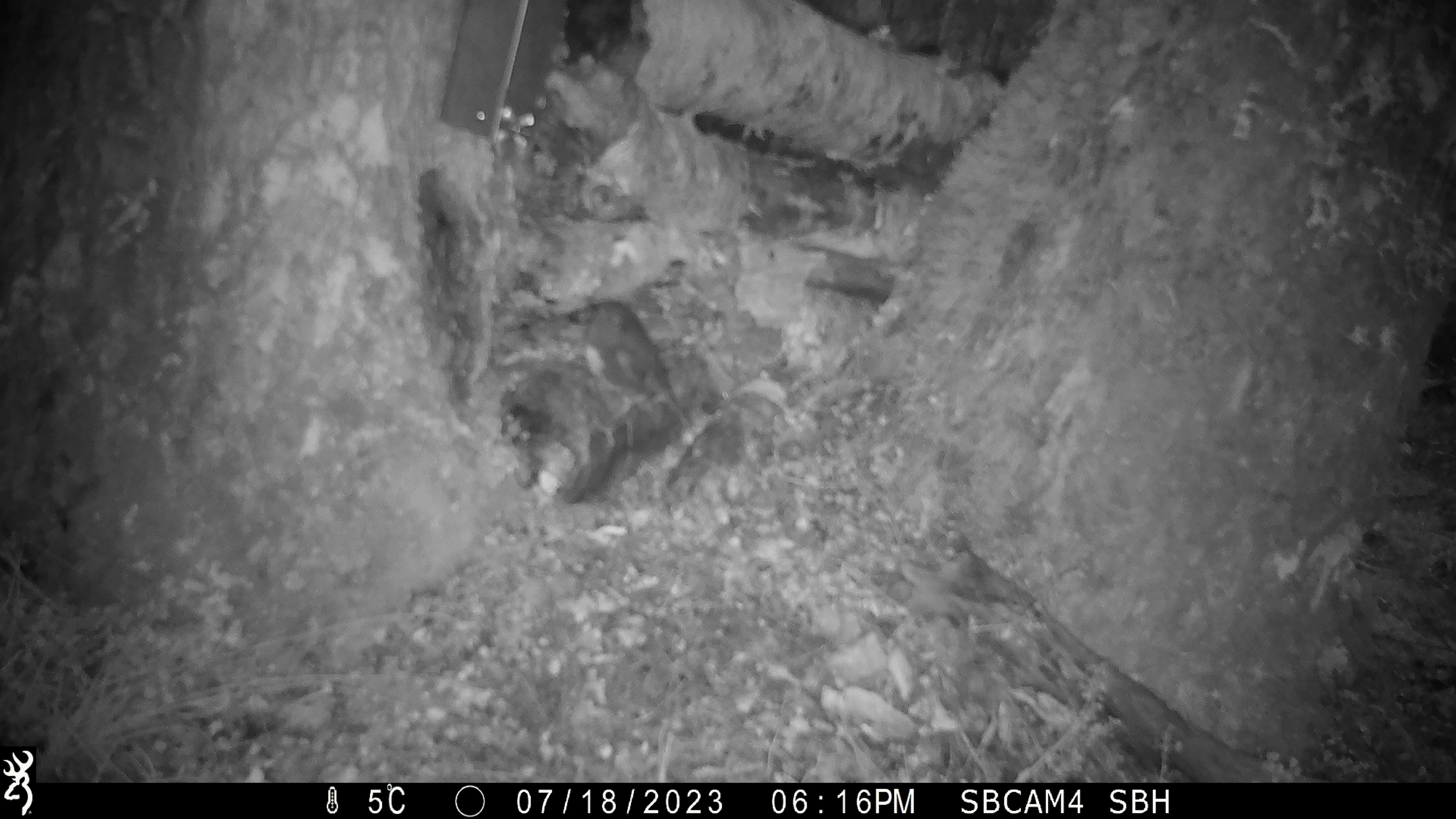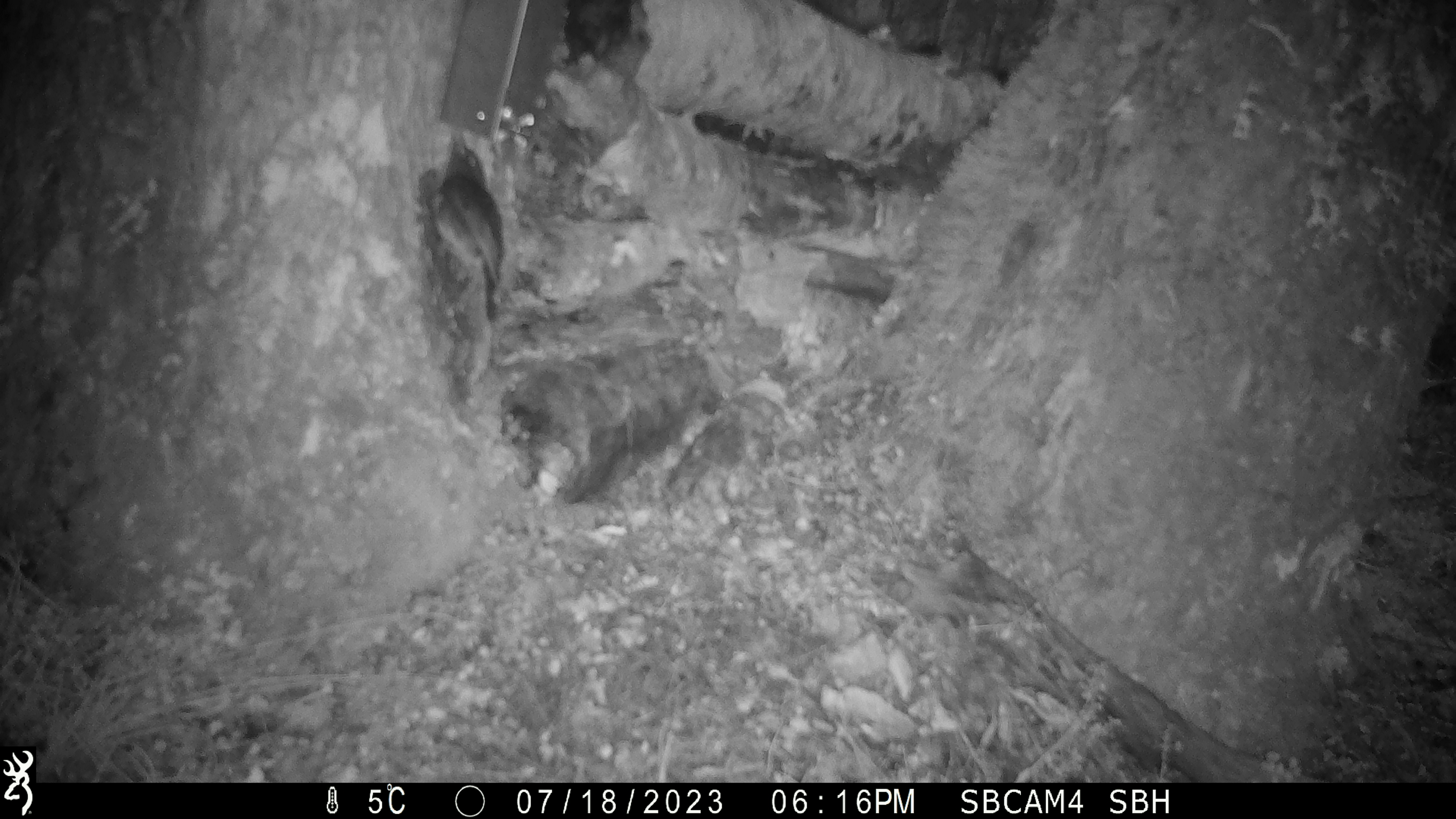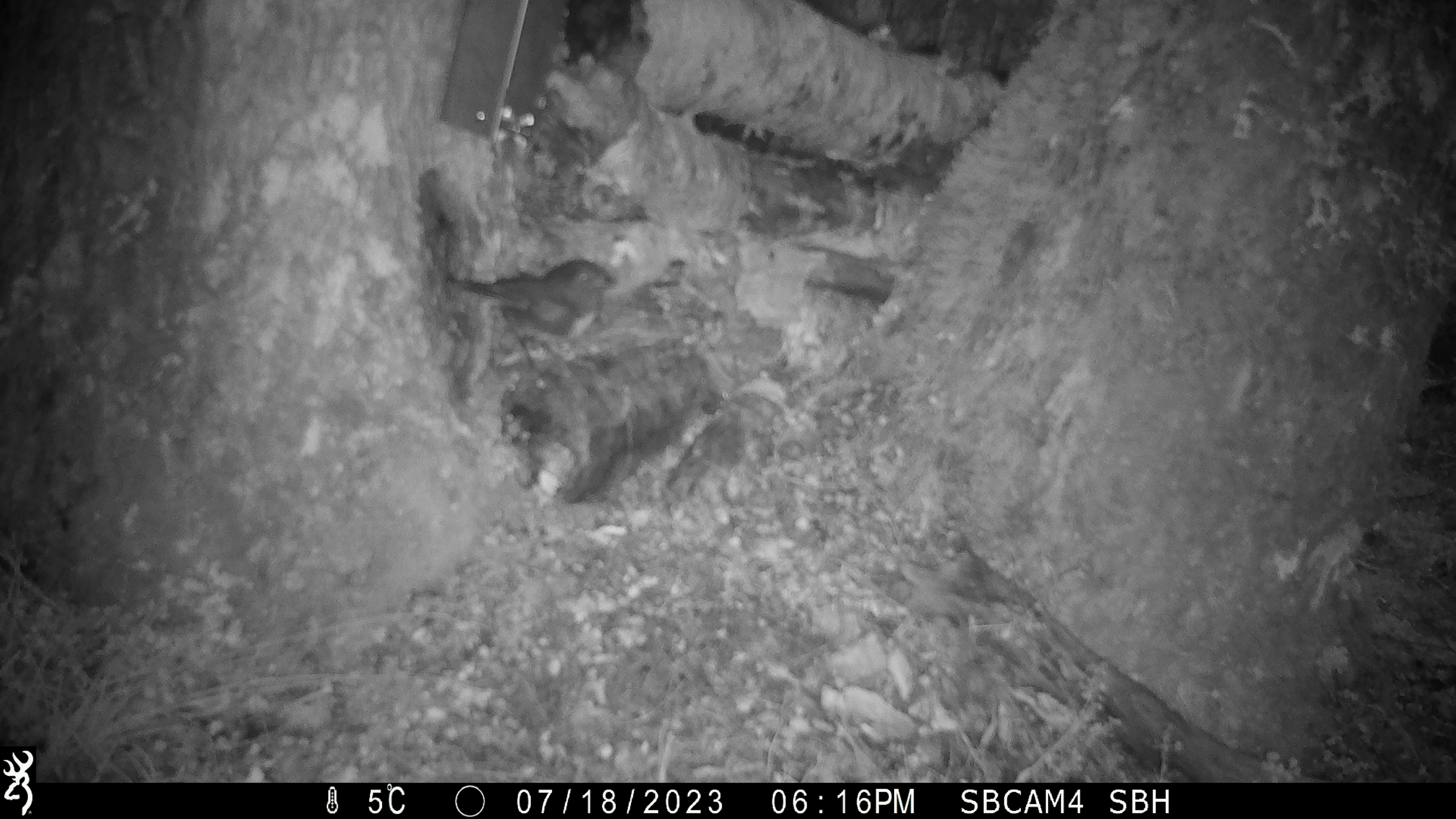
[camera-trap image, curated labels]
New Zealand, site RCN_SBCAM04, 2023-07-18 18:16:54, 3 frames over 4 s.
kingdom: Animalia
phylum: Chordata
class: Aves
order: Passeriformes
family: Petroicidae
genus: Petroica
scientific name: Petroica australis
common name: new zealand robin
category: robin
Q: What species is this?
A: Robin (new zealand robin) (Petroica australis).